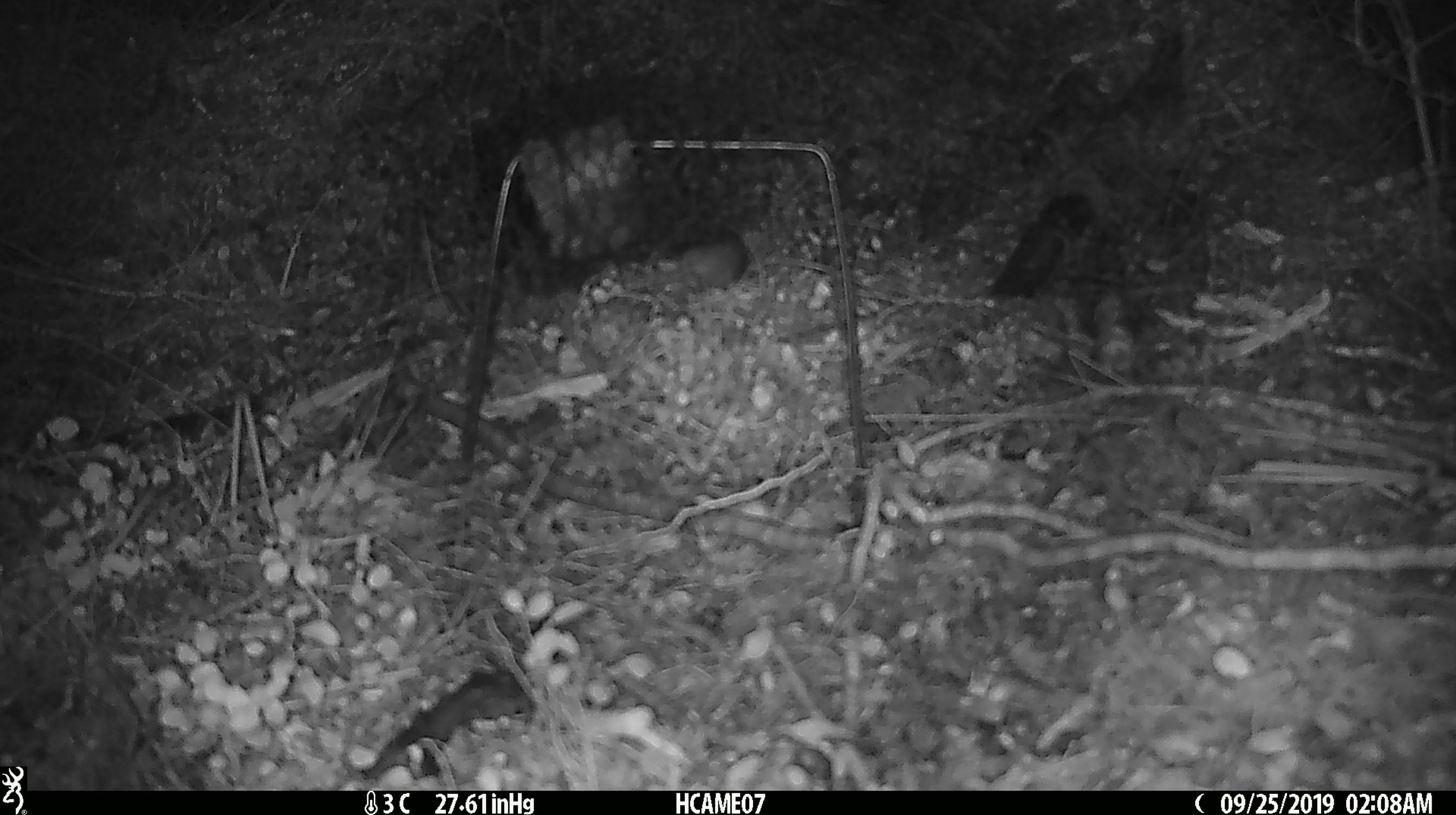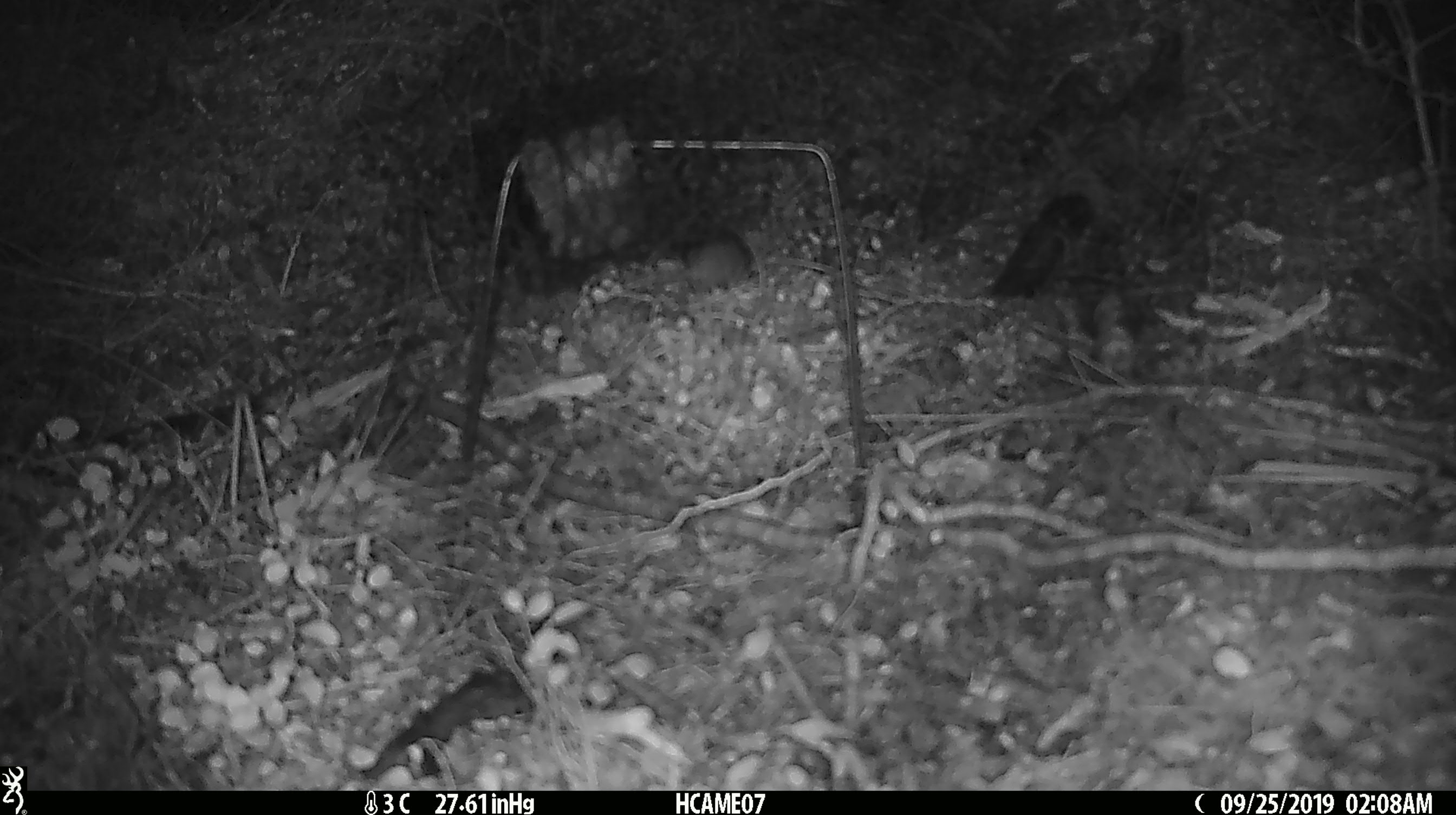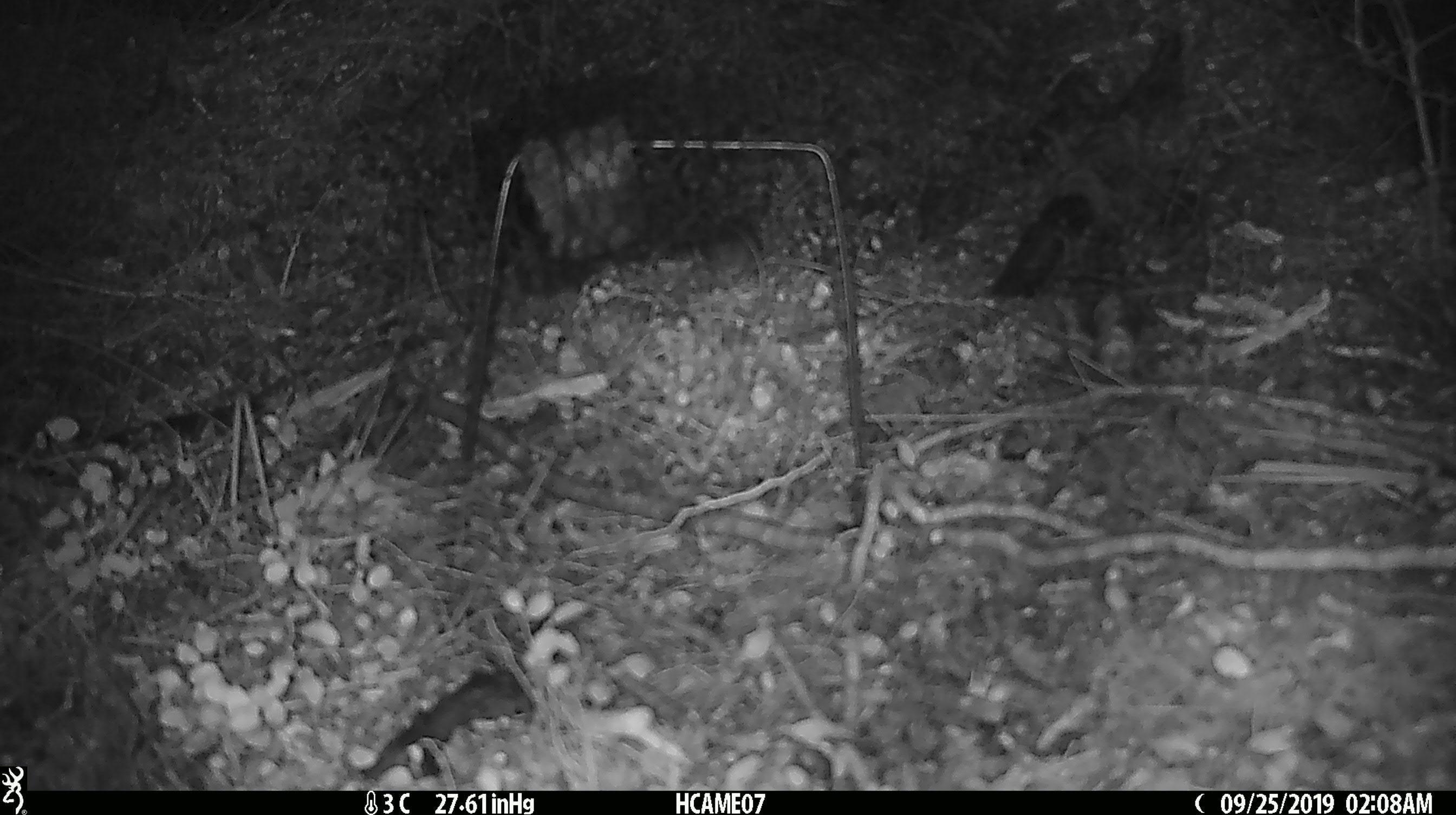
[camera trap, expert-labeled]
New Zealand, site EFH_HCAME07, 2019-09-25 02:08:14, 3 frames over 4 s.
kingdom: Animalia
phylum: Chordata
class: Mammalia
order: Rodentia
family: Muridae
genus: Mus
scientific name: Mus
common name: mouse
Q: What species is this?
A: Mouse (Mus).